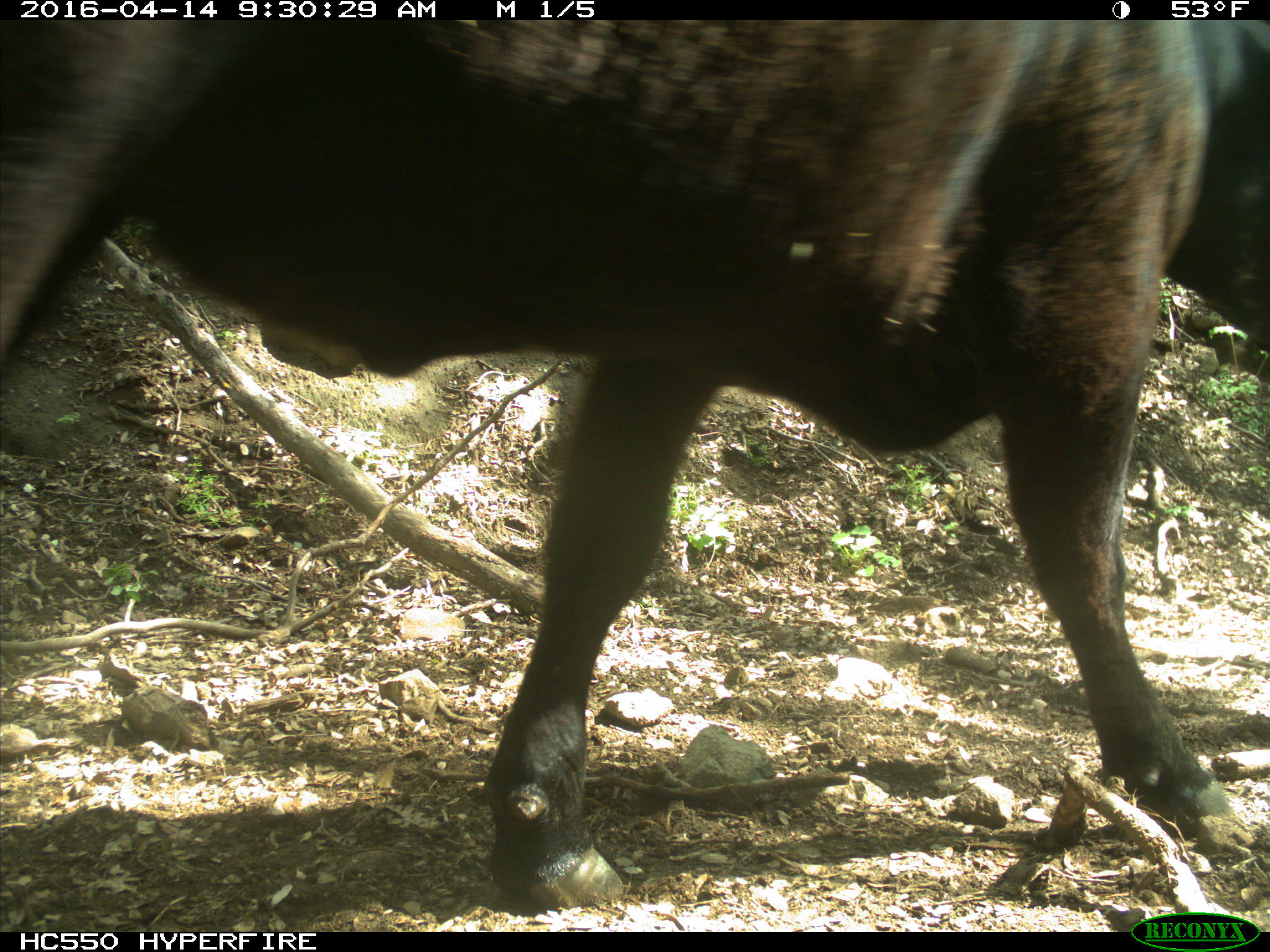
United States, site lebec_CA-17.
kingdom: Animalia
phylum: Chordata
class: Mammalia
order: Artiodactyla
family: Bovidae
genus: Bos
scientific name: Bos taurus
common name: domestic cow